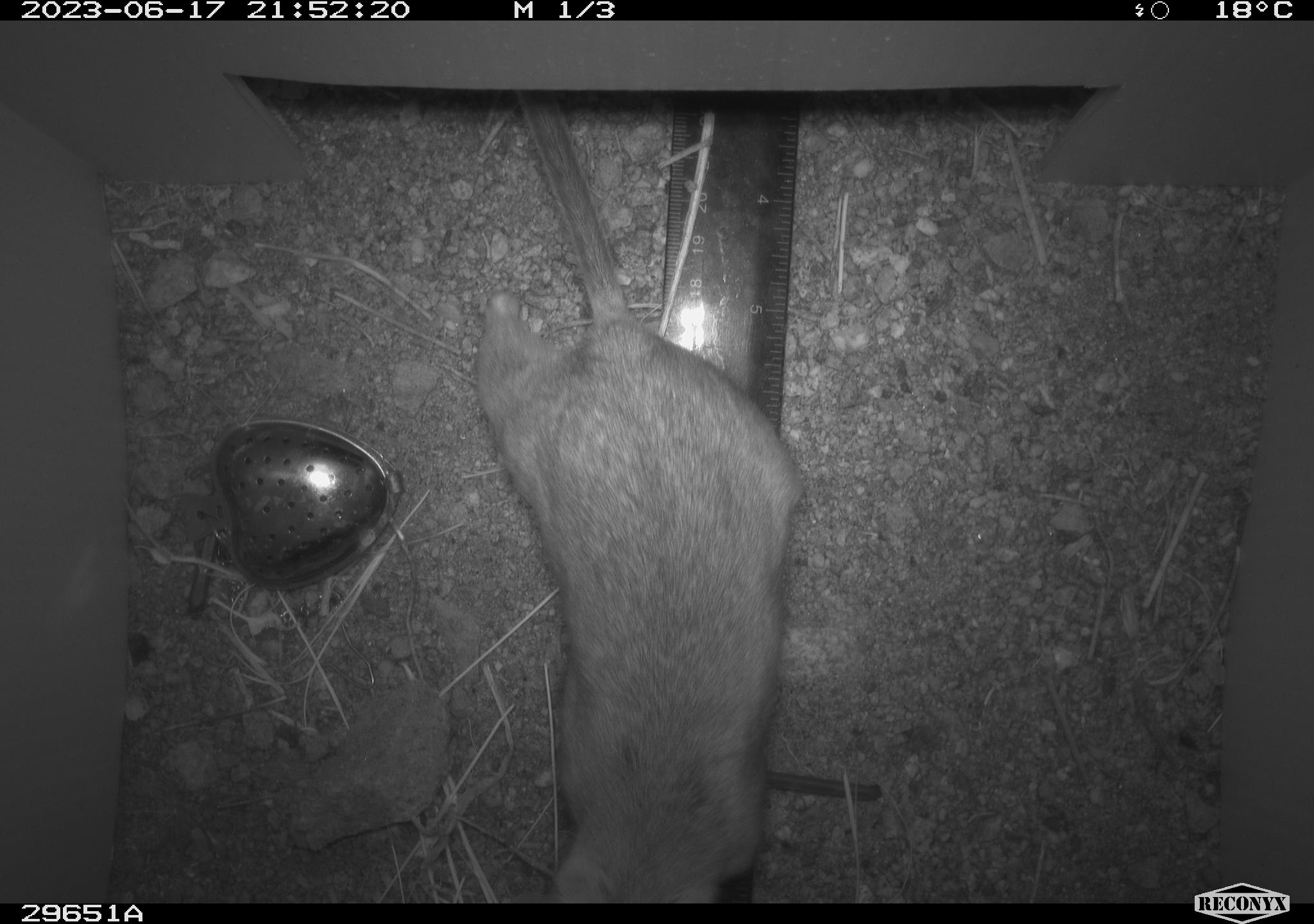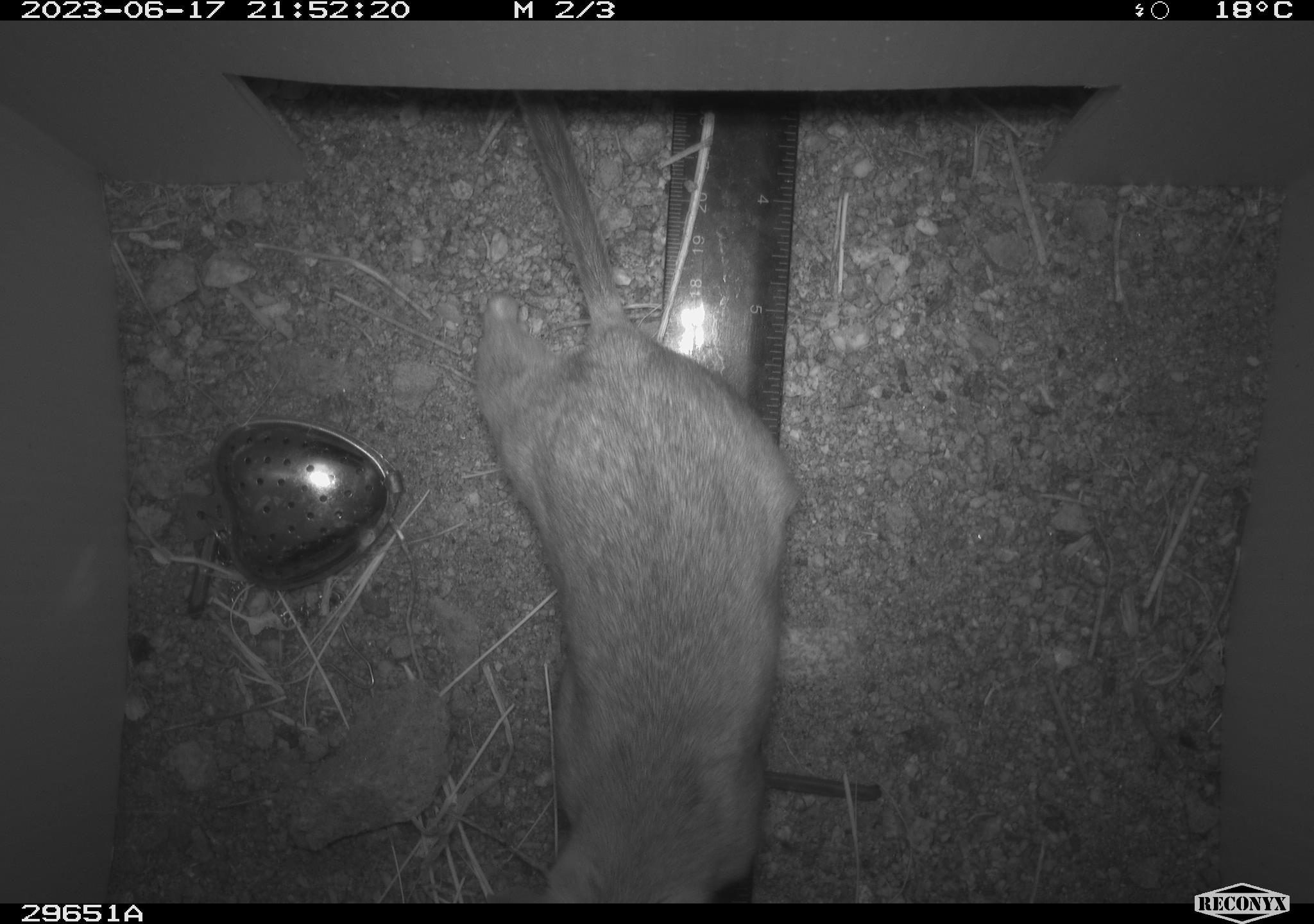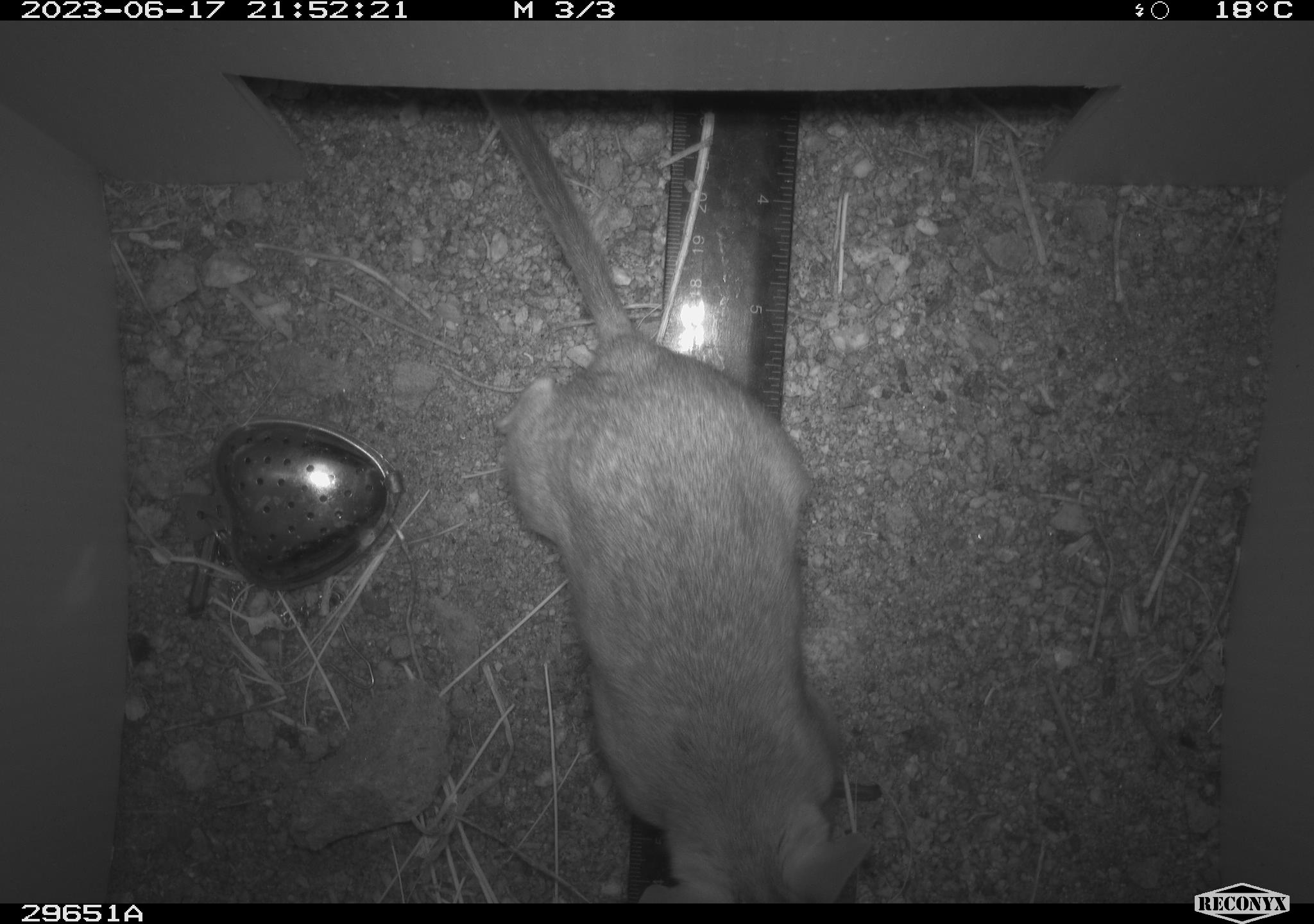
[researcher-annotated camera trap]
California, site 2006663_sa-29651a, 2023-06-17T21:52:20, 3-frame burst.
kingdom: Animalia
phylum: Chordata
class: Mammalia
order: Rodentia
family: Cricetidae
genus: Neotoma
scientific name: Neotoma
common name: pack rat or woodrat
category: neotoma species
Neotoma species (pack rat or woodrat) (Neotoma).